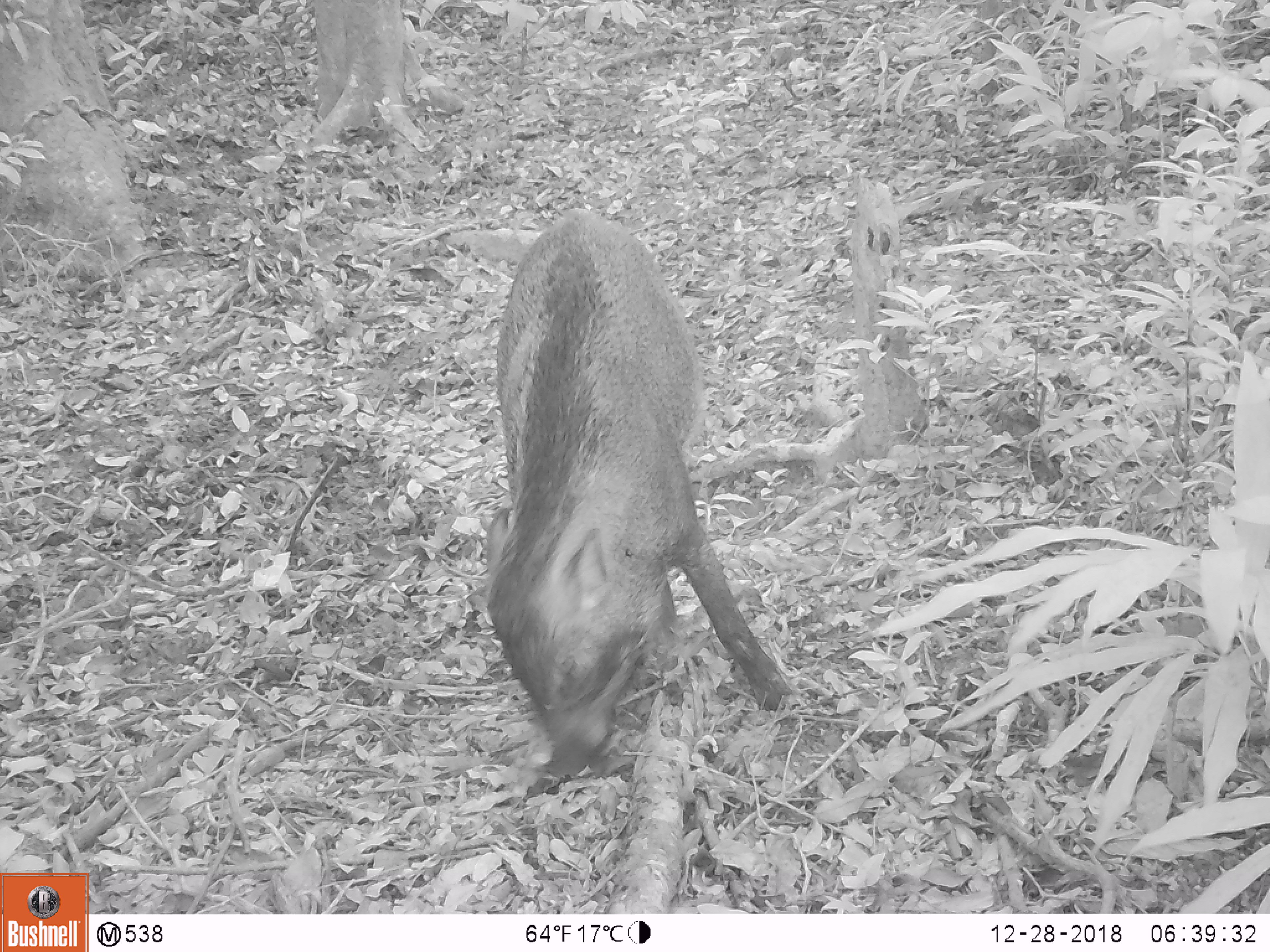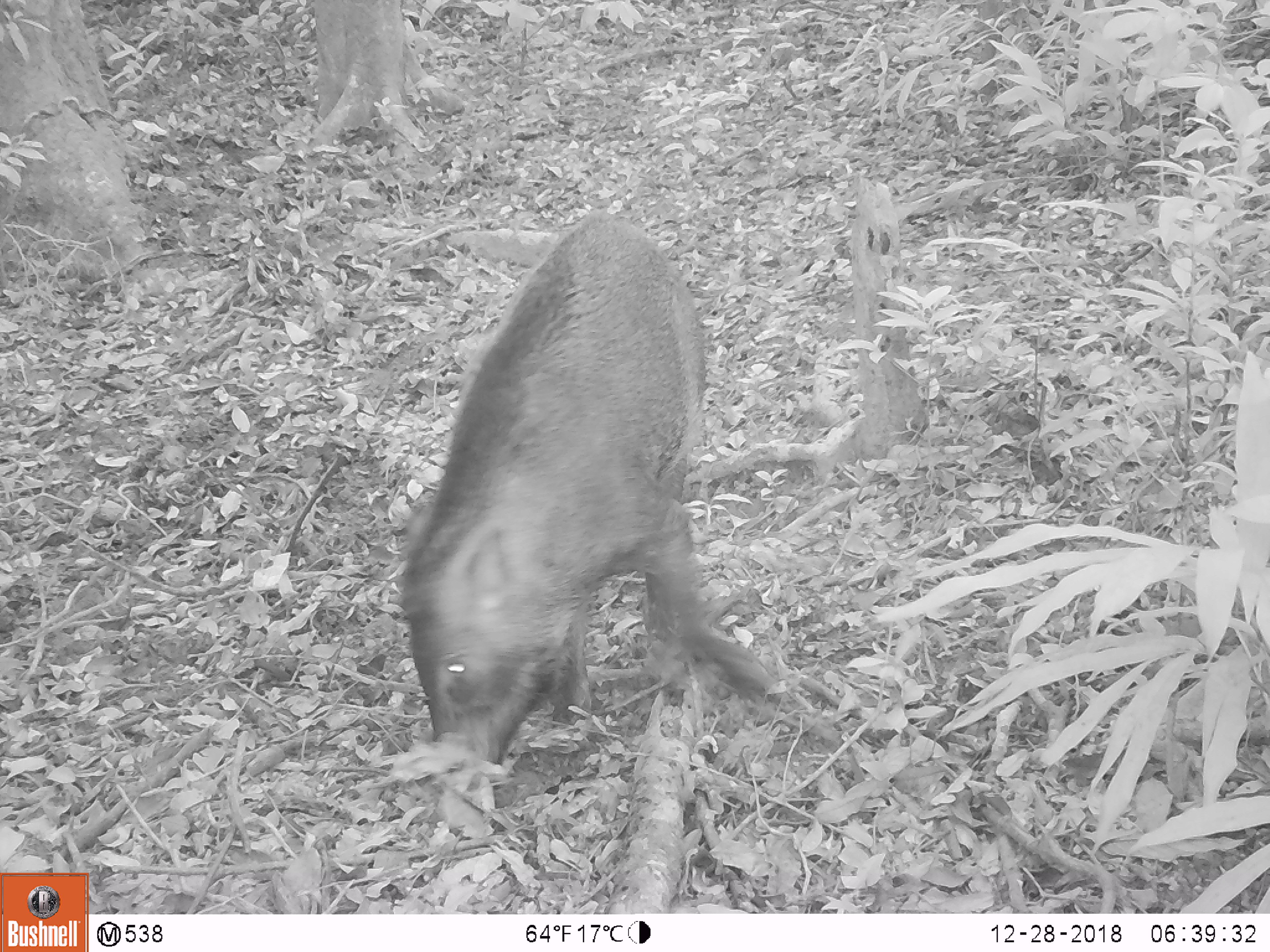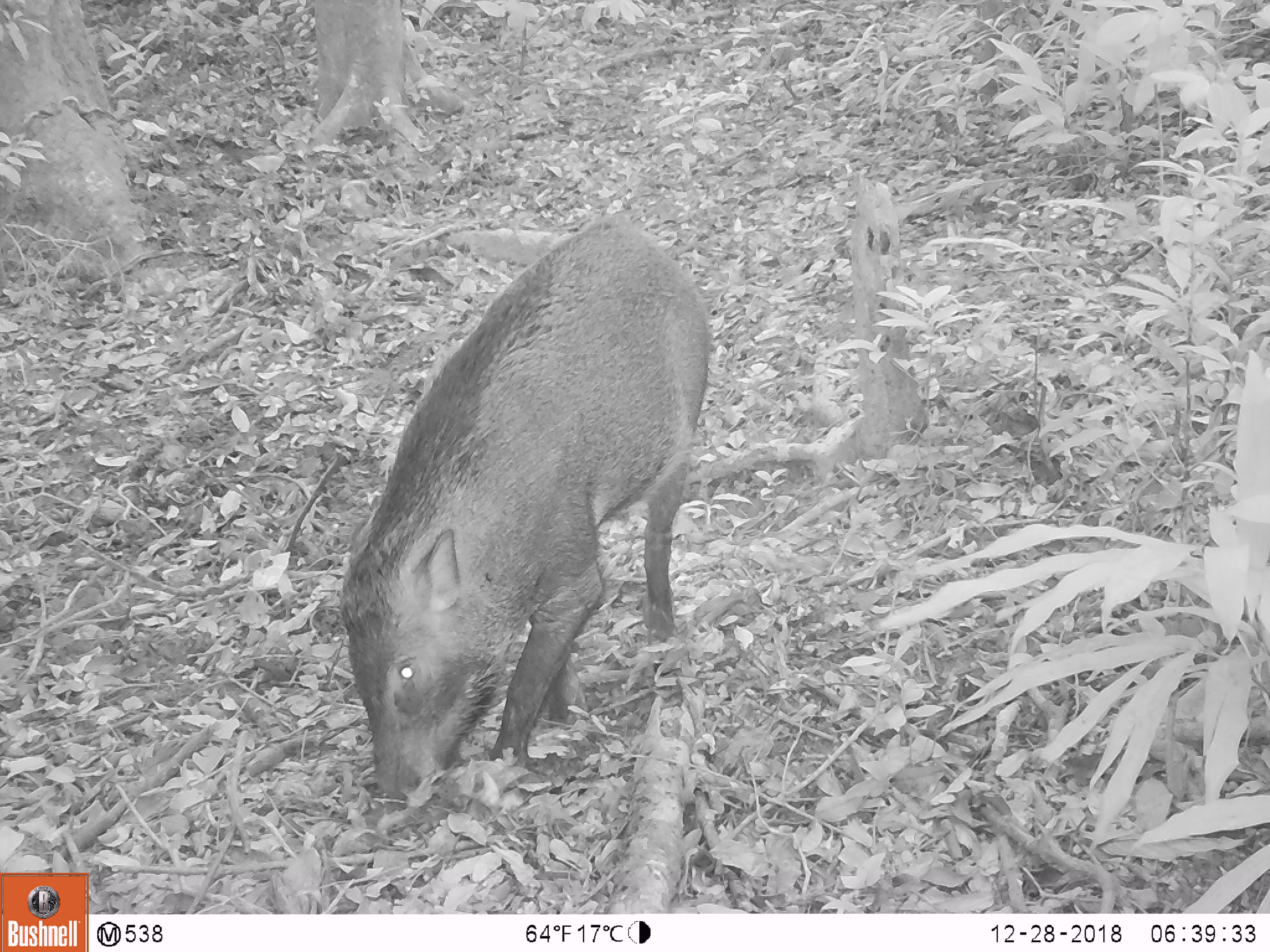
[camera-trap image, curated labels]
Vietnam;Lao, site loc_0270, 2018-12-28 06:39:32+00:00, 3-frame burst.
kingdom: Animalia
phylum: Chordata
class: Mammalia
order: Artiodactyla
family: Suidae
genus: Sus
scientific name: Sus scrofa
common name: eurasian wild pig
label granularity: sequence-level